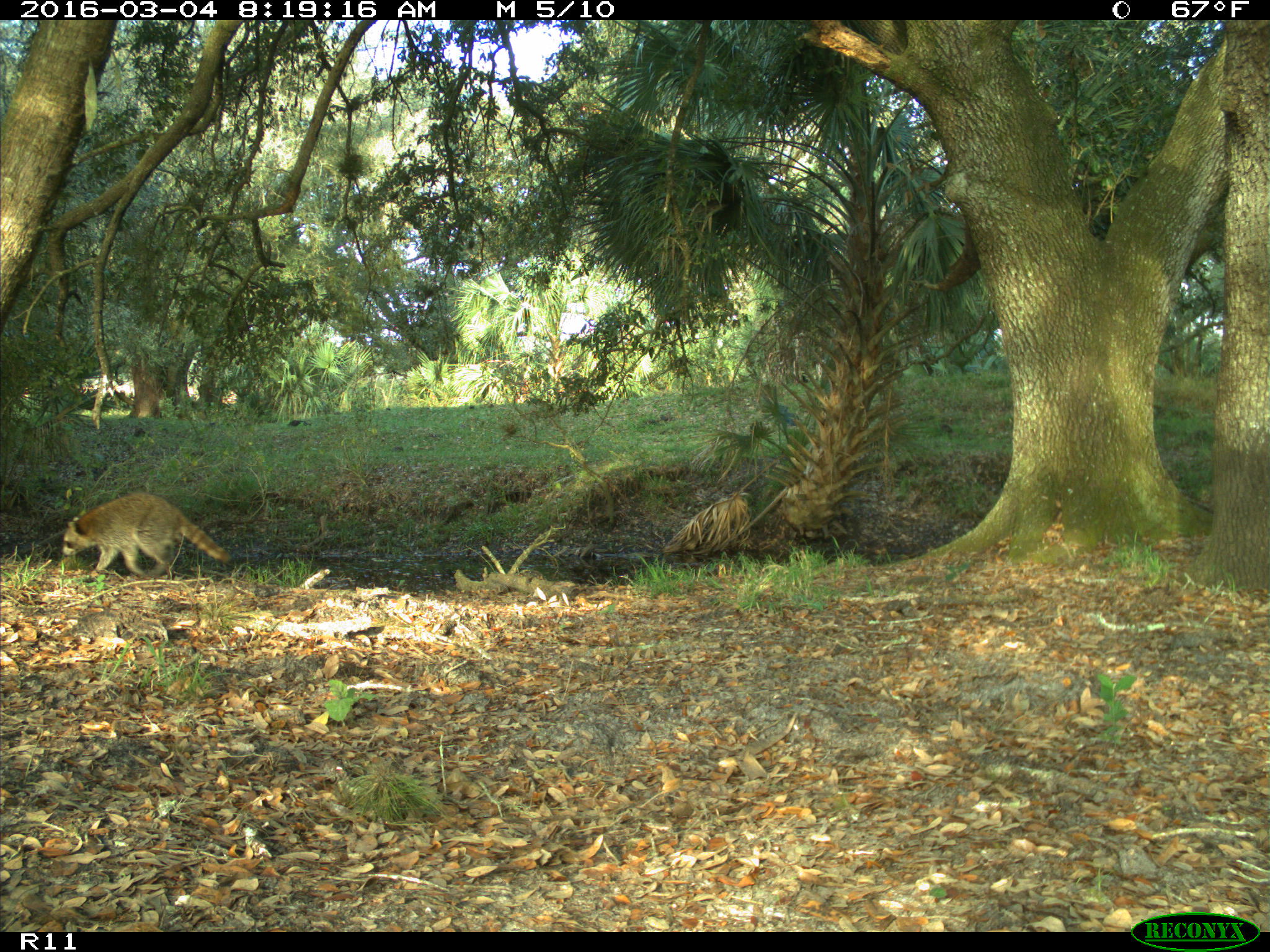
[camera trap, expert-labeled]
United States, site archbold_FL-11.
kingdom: Animalia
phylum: Chordata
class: Mammalia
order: Carnivora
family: Procyonidae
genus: Procyon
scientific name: Procyon lotor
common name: common raccoon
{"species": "Procyon lotor (common raccoon)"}